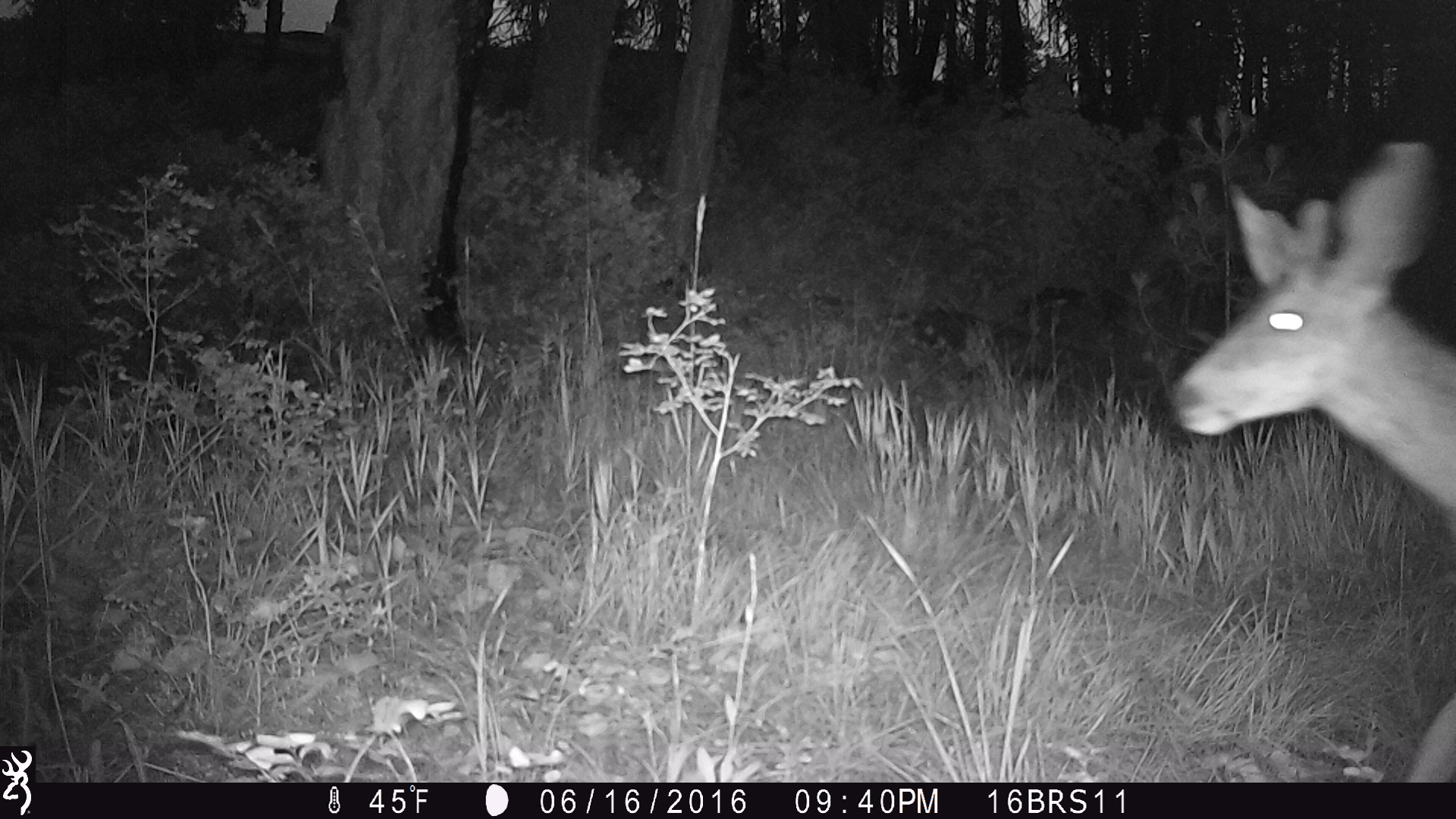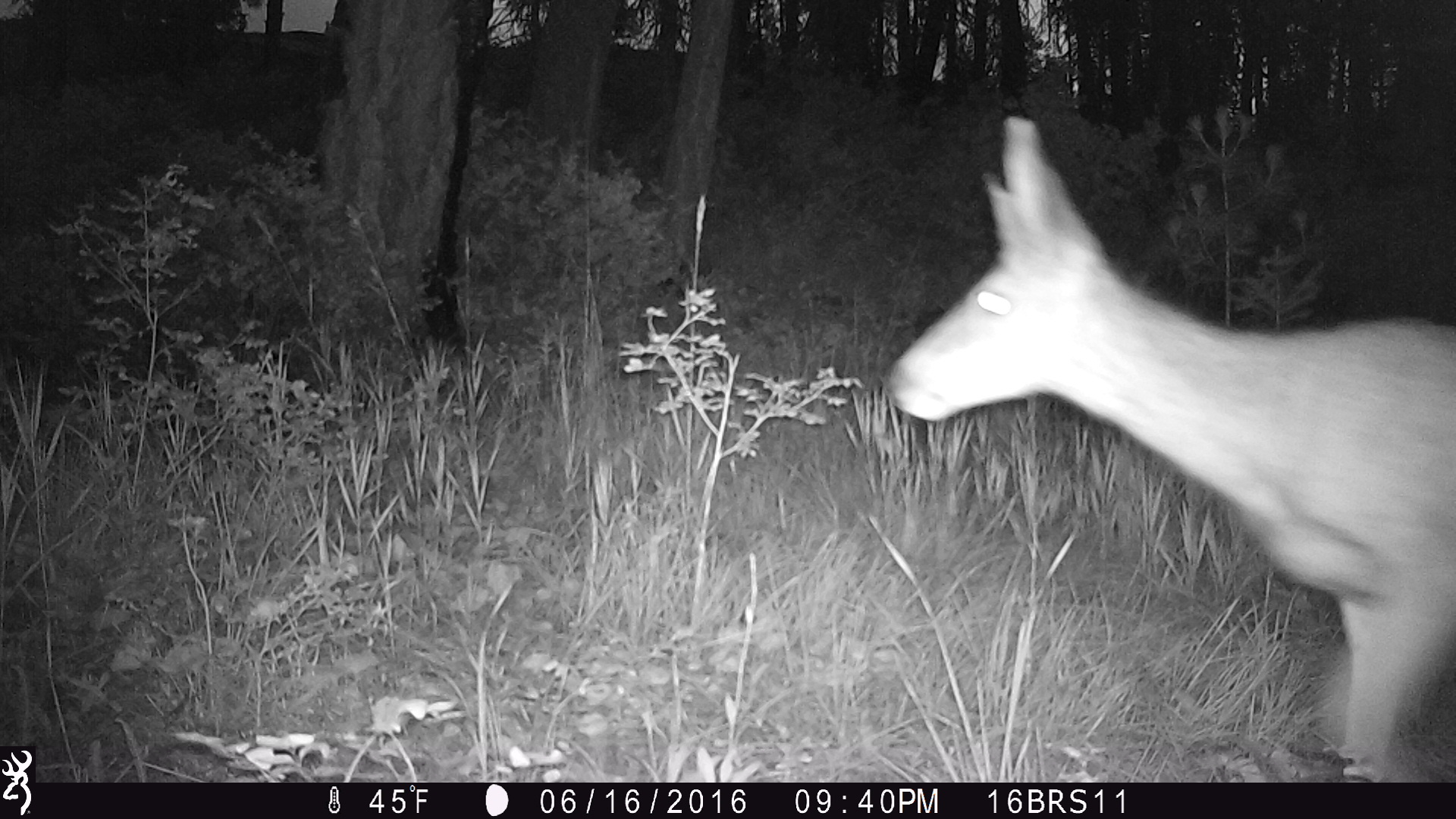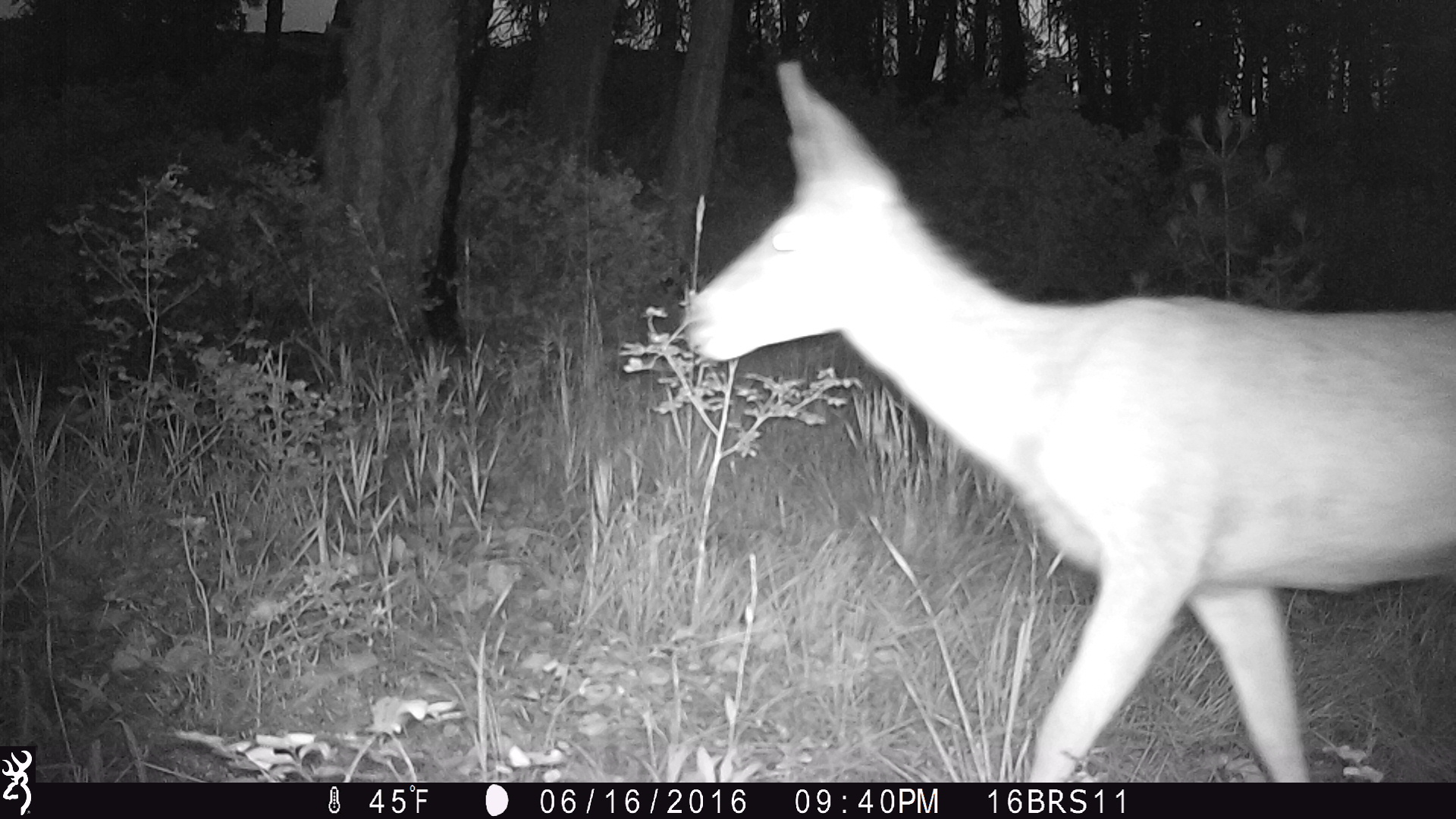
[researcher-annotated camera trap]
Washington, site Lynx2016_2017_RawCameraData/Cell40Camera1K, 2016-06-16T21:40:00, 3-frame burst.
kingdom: Animalia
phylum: Chordata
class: Mammalia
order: Artiodactyla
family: Cervidae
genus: Odocoileus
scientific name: Odocoileus hemionus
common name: mule deer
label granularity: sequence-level